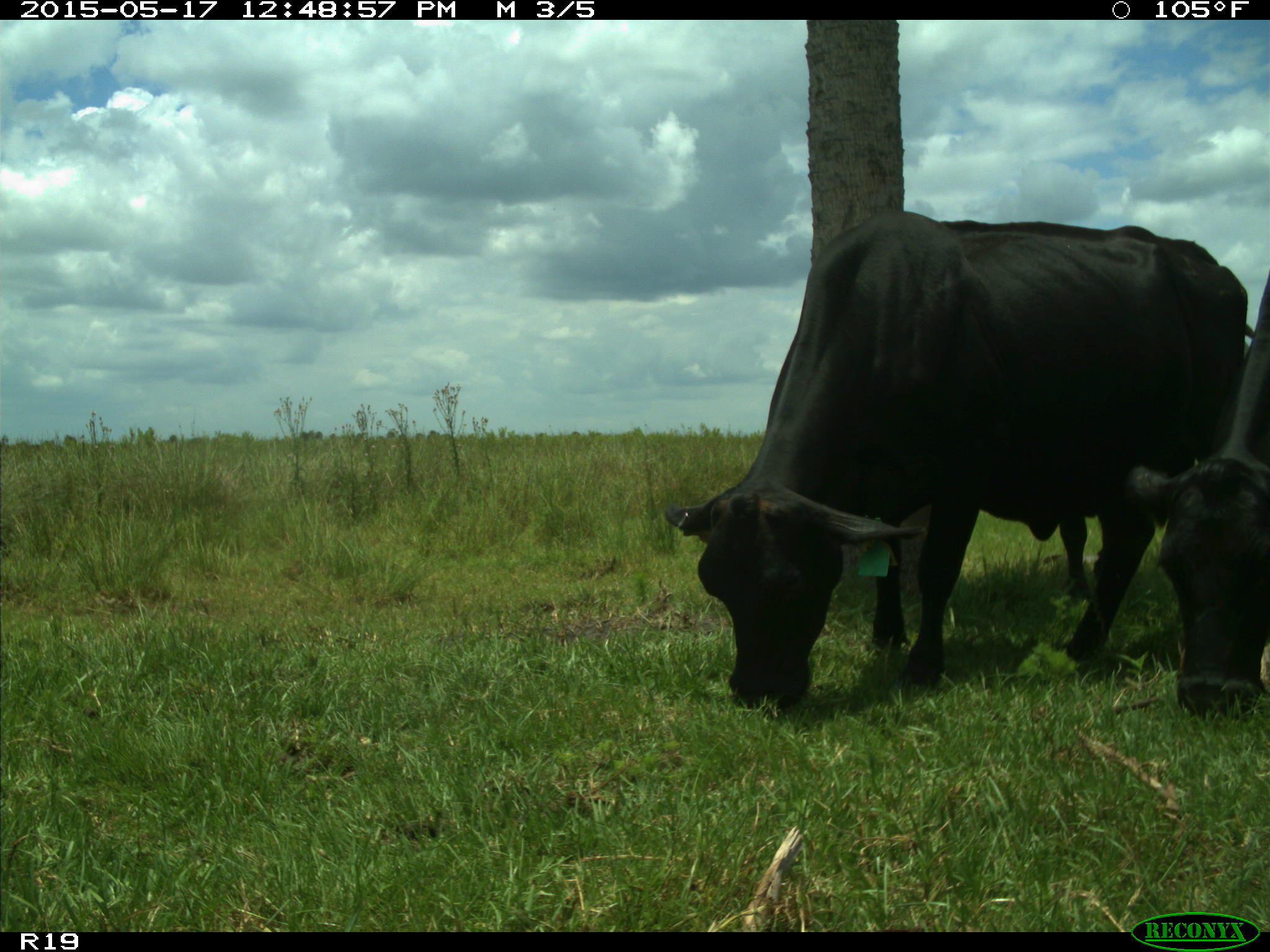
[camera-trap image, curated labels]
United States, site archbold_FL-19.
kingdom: Animalia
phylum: Chordata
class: Mammalia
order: Artiodactyla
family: Bovidae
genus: Bos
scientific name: Bos taurus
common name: domestic cow